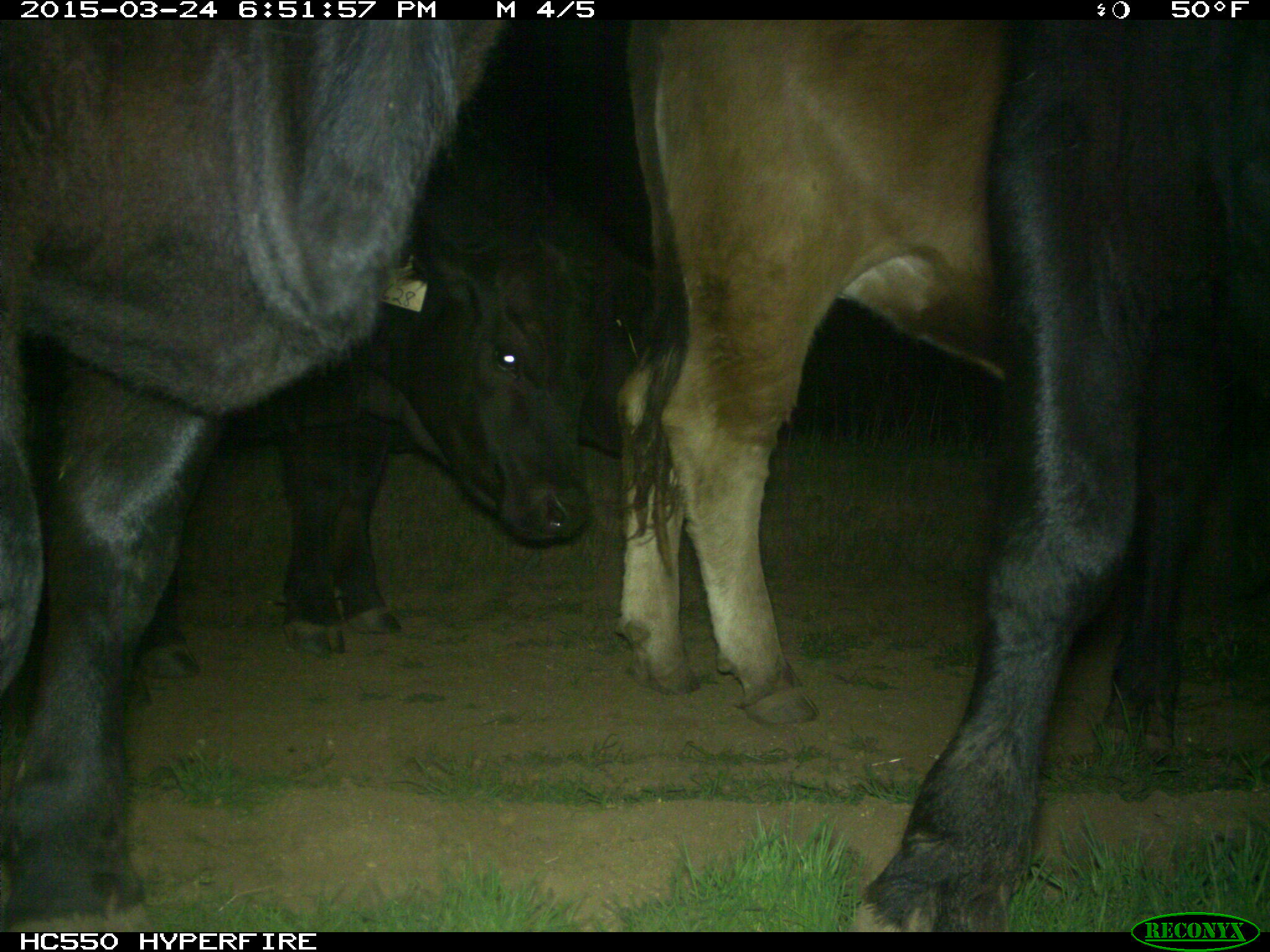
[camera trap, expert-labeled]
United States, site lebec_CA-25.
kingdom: Animalia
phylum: Chordata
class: Mammalia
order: Artiodactyla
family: Bovidae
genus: Bos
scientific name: Bos taurus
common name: domestic cow